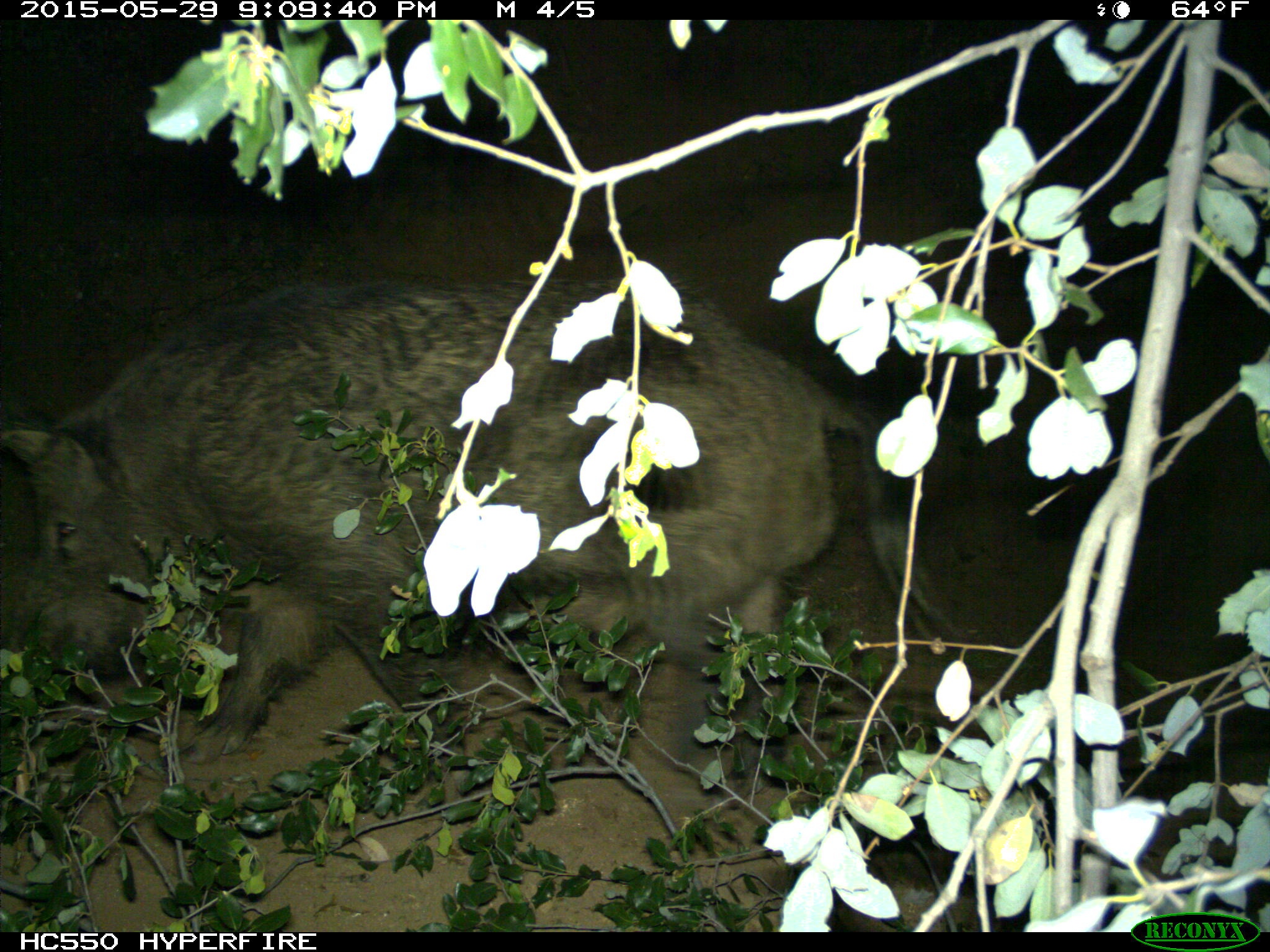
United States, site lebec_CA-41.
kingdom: Animalia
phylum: Chordata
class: Mammalia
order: Artiodactyla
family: Suidae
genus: Sus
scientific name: Sus scrofa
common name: wild boar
Sus scrofa (wild boar).